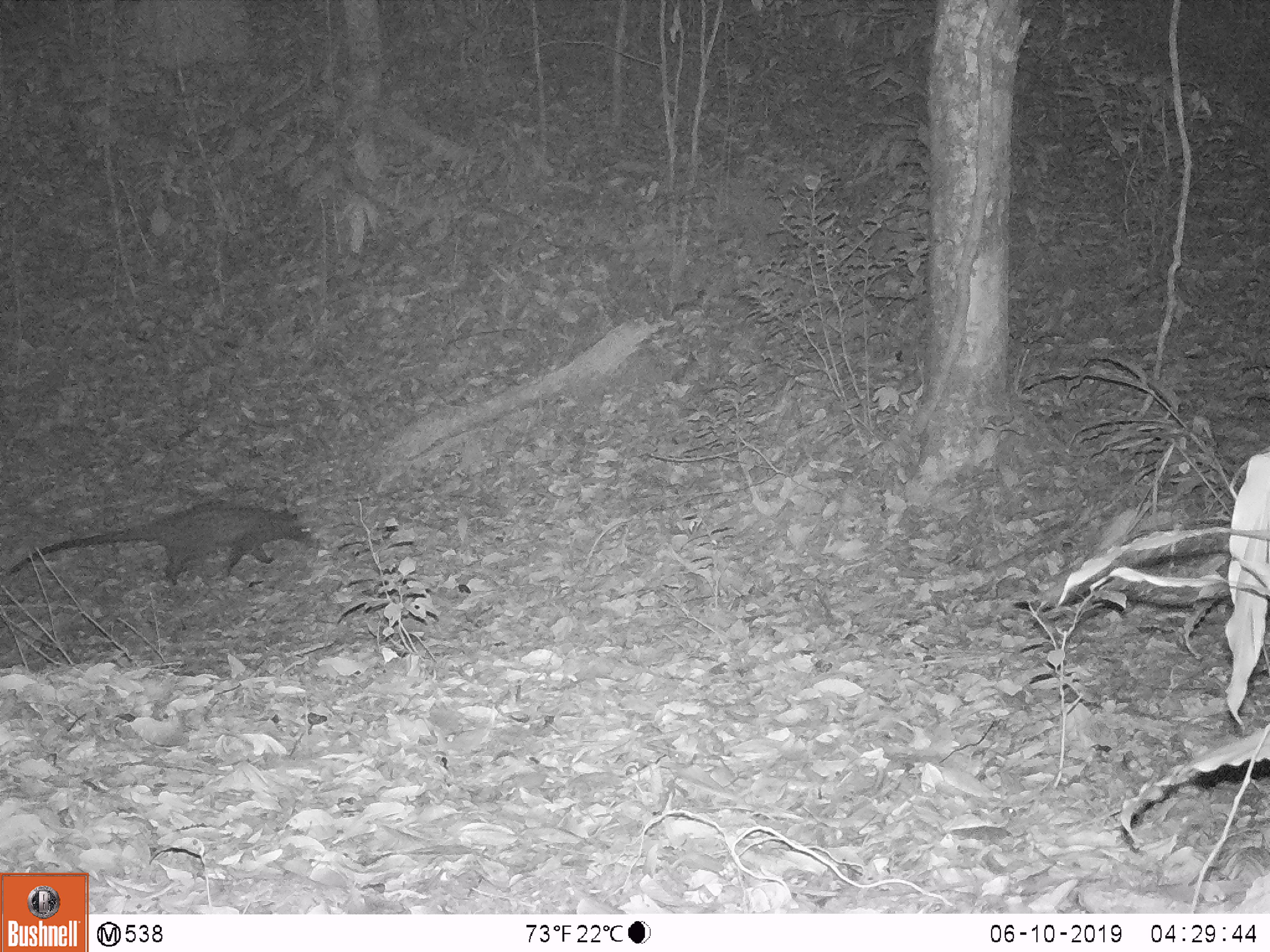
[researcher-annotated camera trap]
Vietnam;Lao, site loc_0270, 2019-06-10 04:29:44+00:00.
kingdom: Animalia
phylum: Chordata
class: Mammalia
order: Carnivora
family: Viverridae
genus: Paradoxurus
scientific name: Paradoxurus hermaphroditus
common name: common palm civet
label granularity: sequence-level